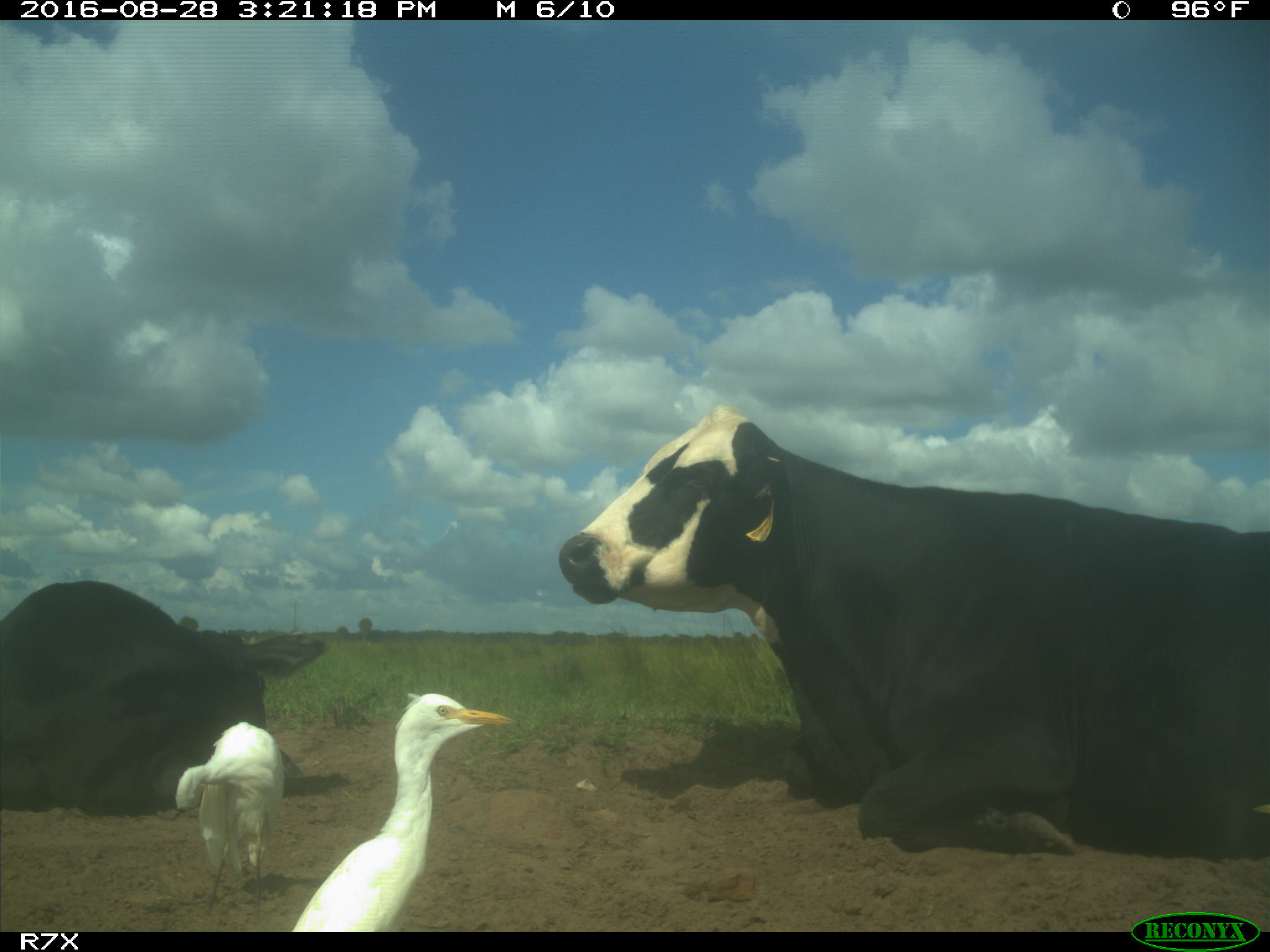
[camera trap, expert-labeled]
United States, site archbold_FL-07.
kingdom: Animalia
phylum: Chordata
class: Mammalia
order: Artiodactyla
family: Bovidae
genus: Bos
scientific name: Bos taurus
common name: domestic cow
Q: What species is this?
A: Bos taurus (domestic cow).